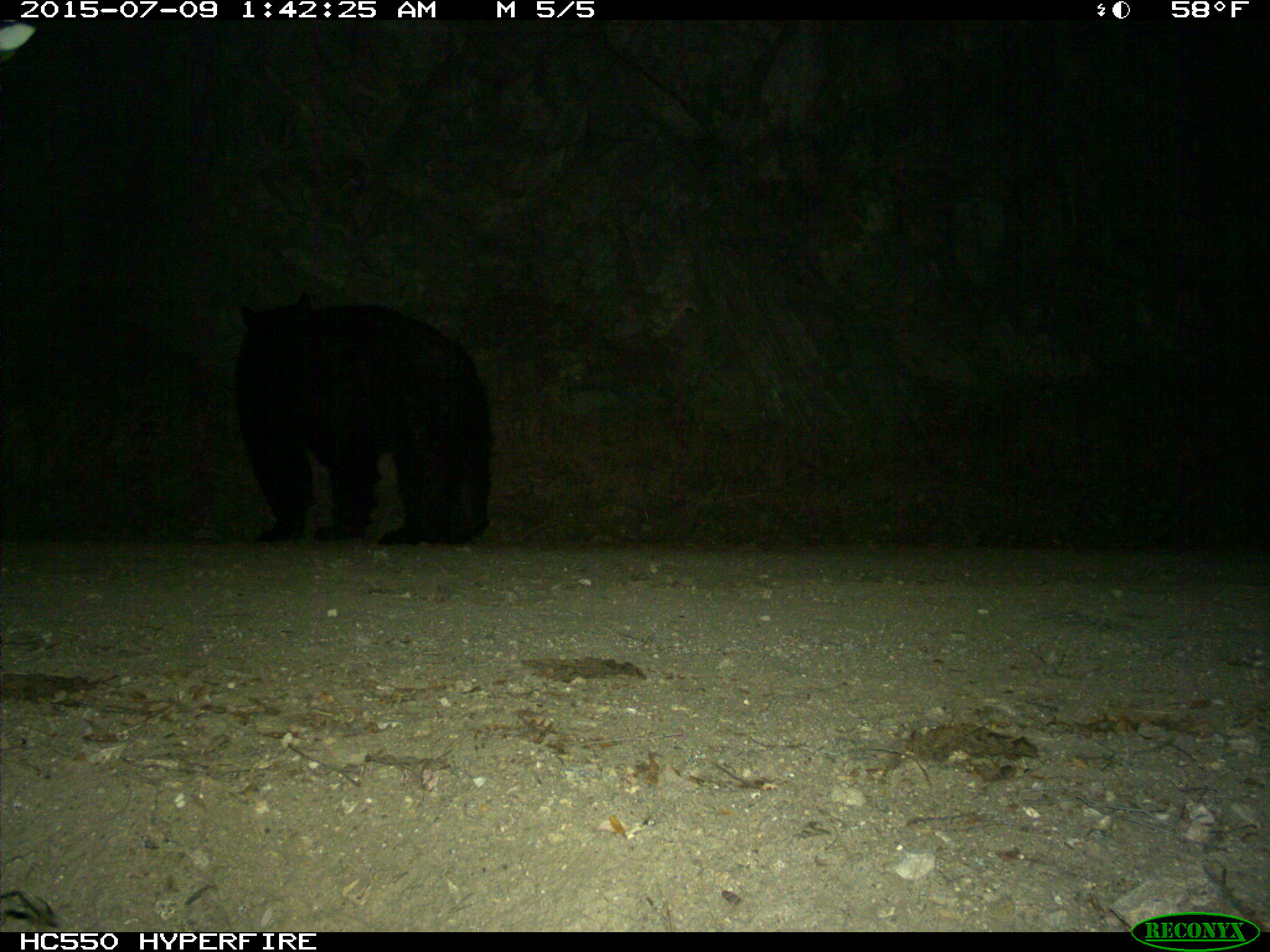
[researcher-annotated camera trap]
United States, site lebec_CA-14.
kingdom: Animalia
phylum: Chordata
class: Mammalia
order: Carnivora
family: Ursidae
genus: Ursus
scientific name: Ursus americanus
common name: american black bear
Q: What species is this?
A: Ursus americanus (american black bear).